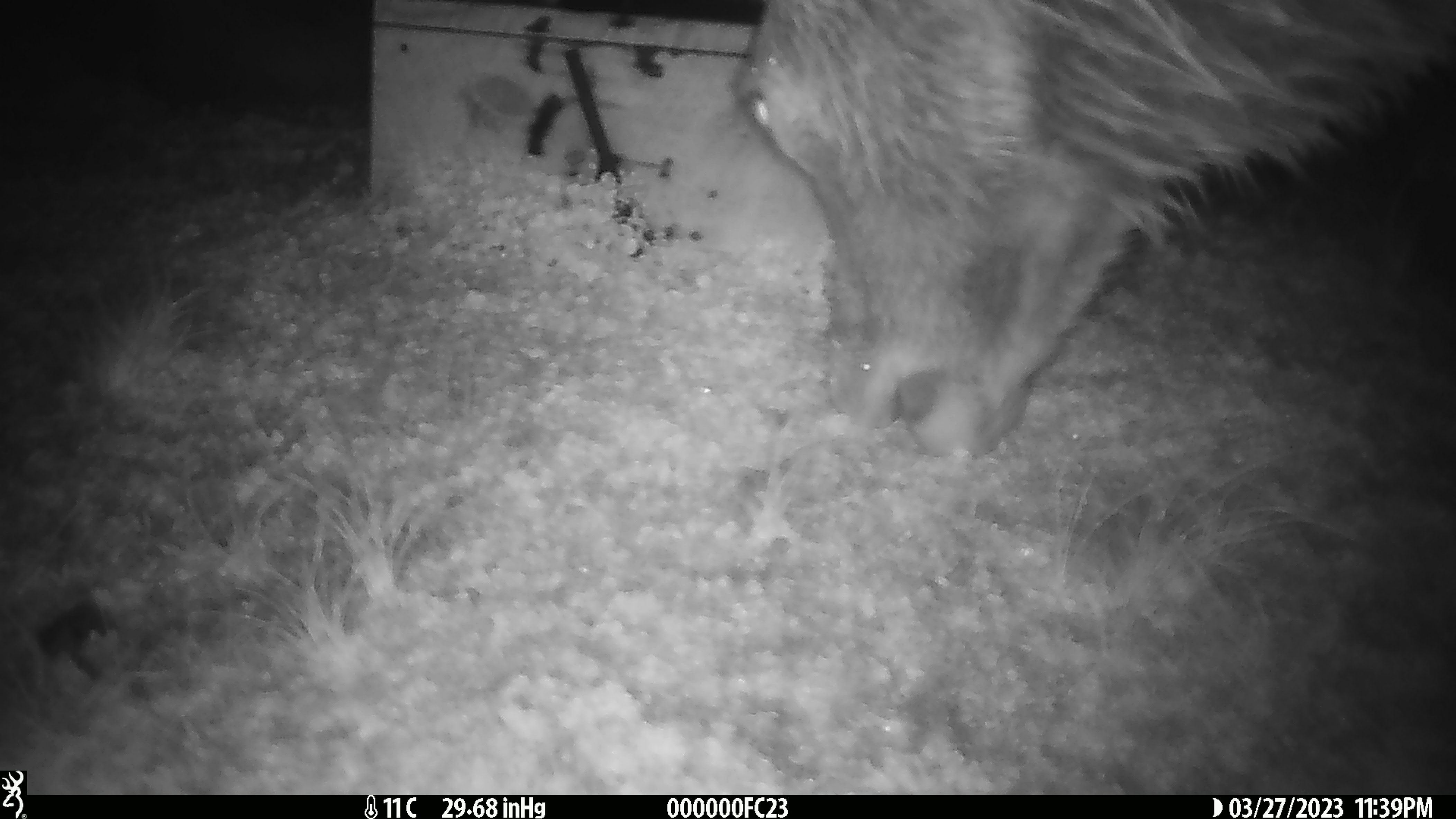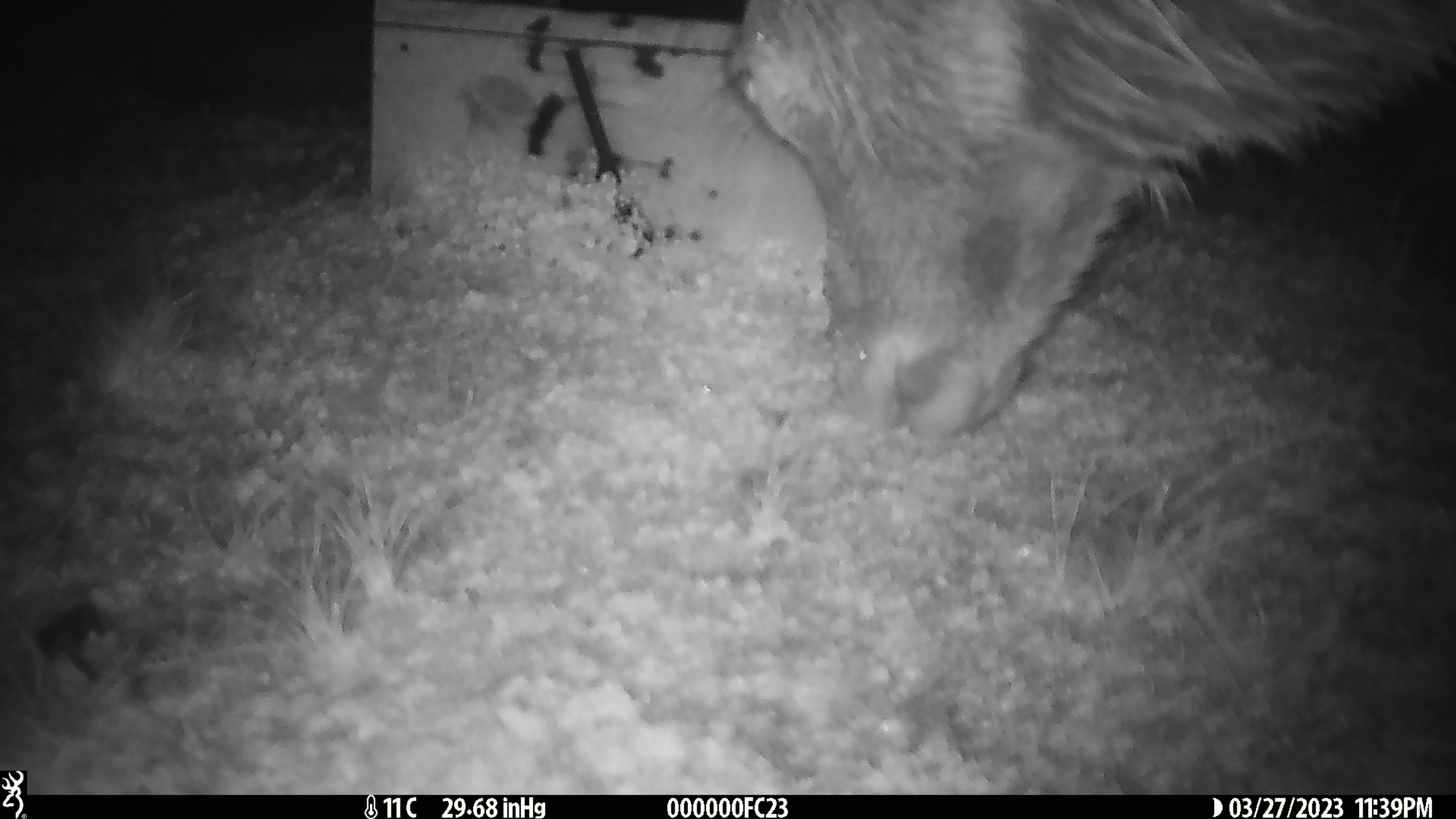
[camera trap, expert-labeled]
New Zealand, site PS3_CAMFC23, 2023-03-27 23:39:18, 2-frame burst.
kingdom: Animalia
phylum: Chordata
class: Mammalia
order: Artiodactyla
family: Cervidae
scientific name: Cervidae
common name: deer